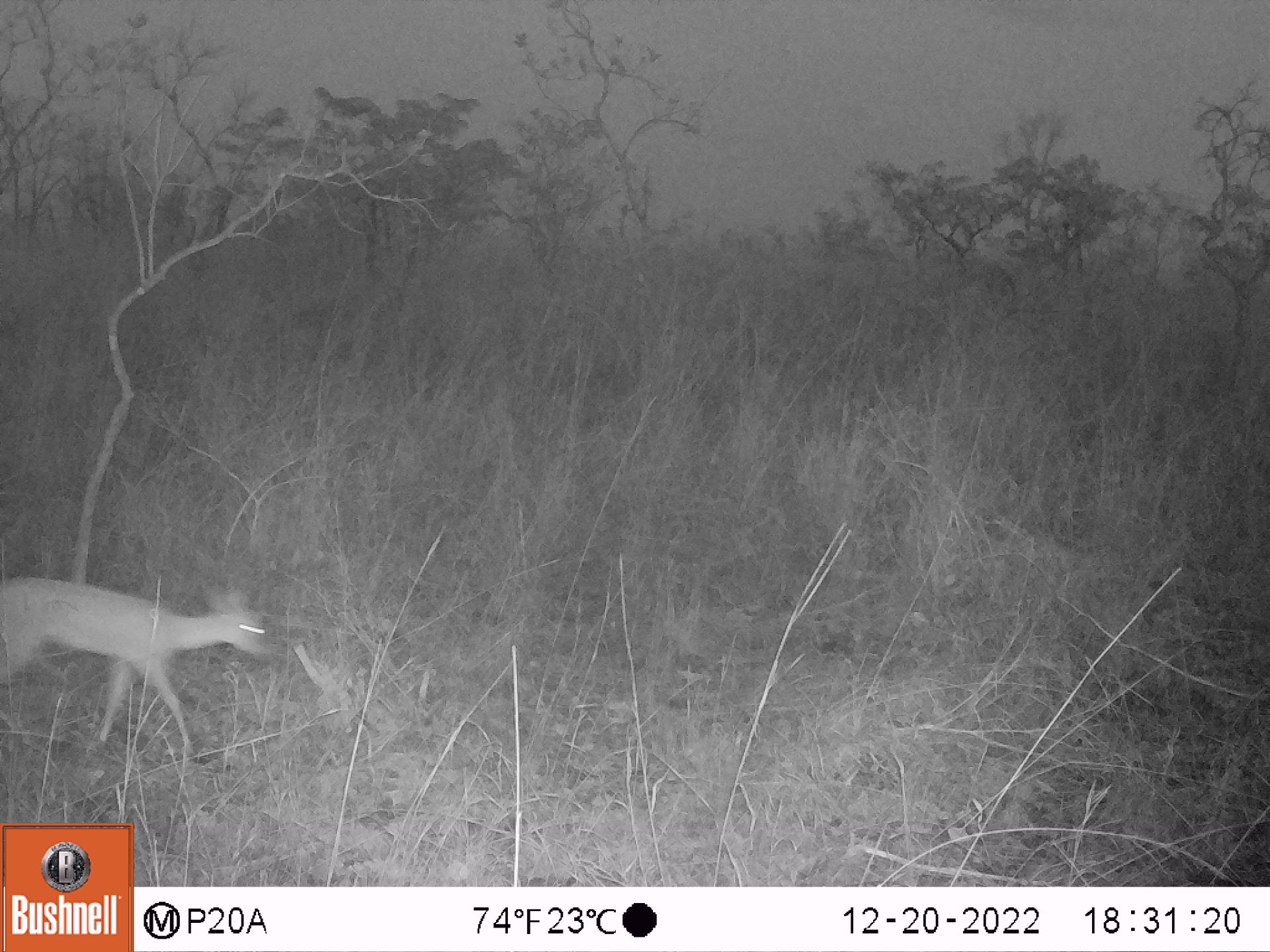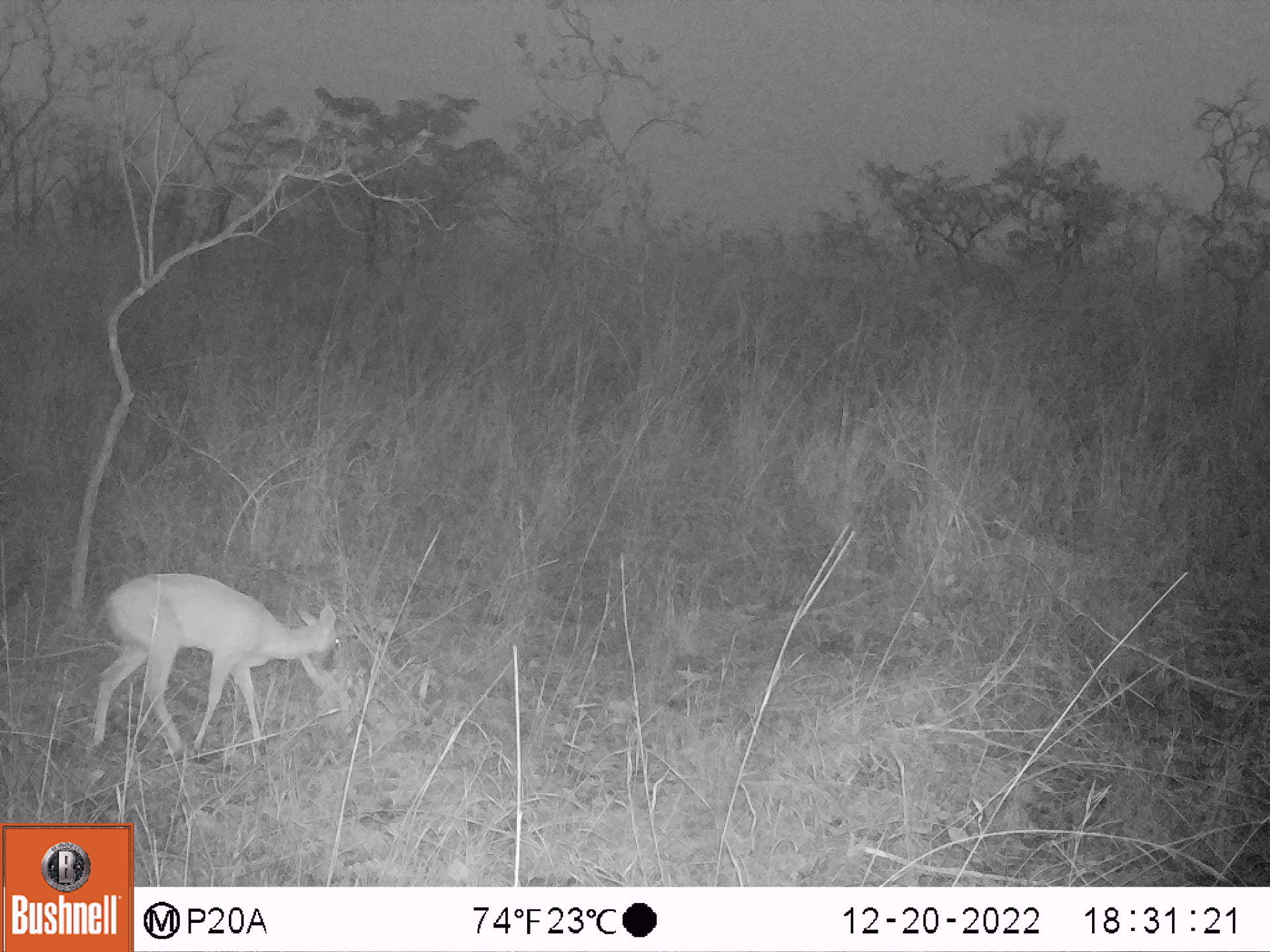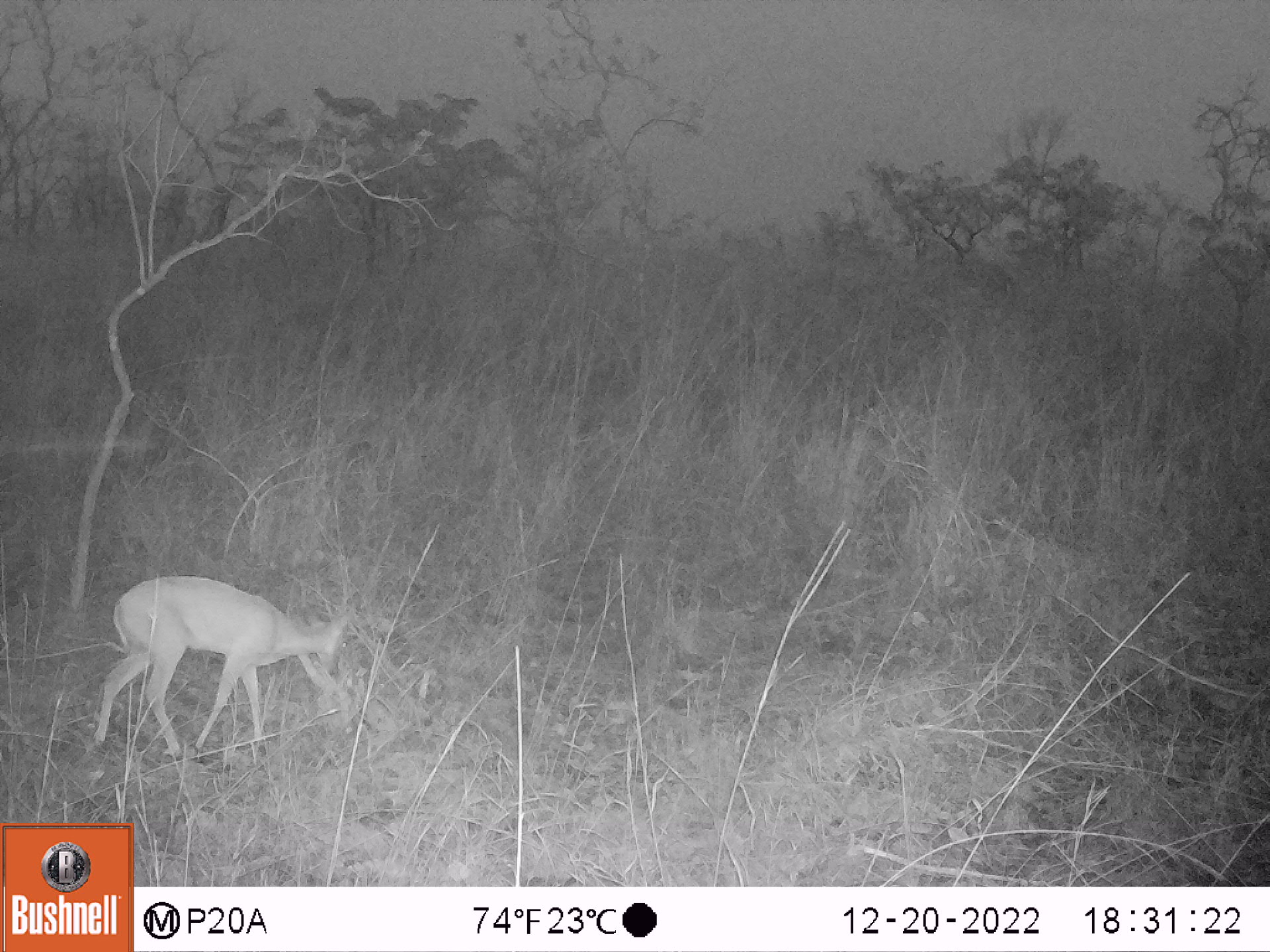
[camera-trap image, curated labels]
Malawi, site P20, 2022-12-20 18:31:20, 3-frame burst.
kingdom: Animalia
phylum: Chordata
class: Mammalia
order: Artiodactyla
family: Bovidae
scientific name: Antilopinae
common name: small antelope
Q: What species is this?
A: Small antelope (Antilopinae).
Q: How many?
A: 1.